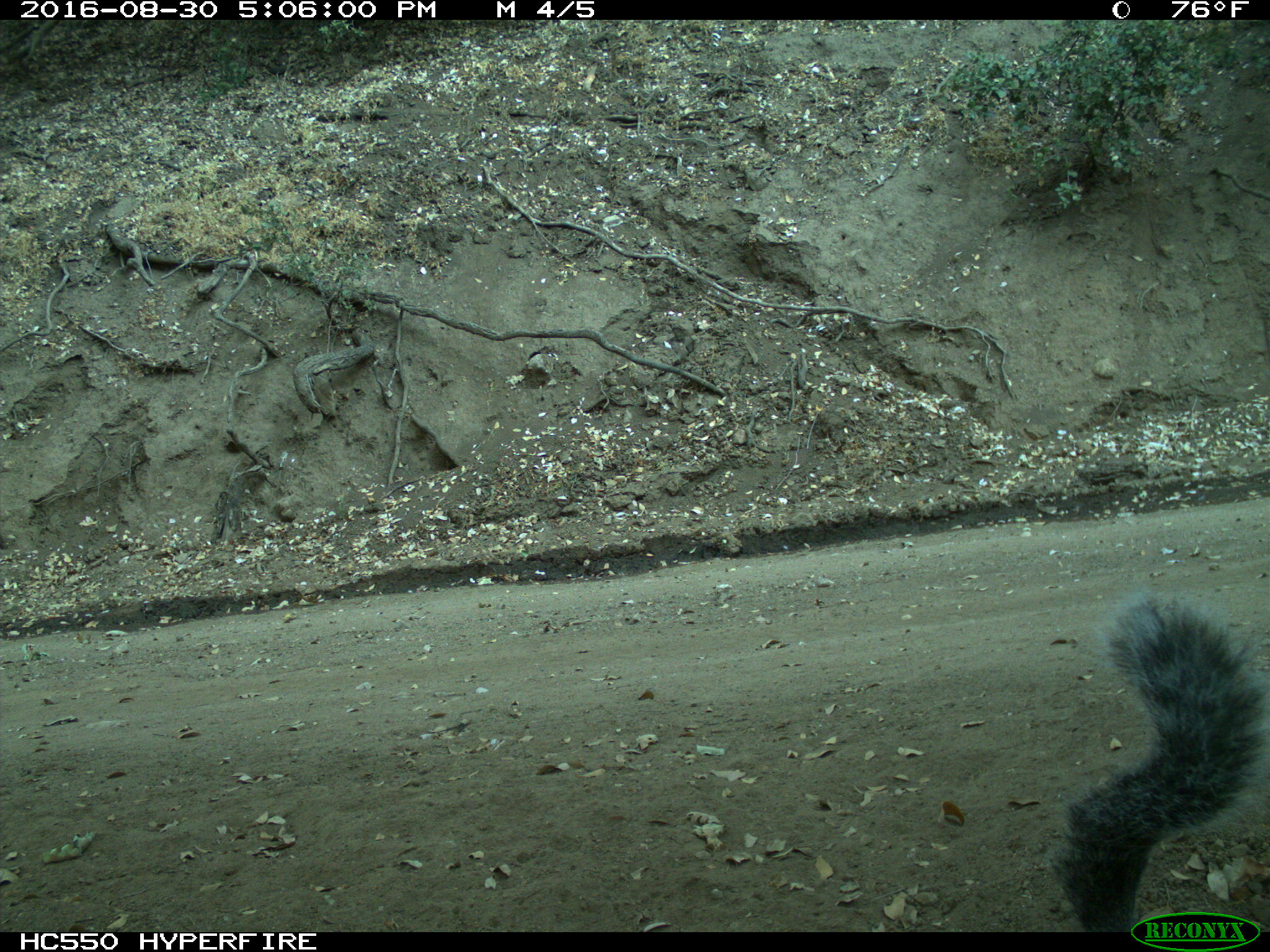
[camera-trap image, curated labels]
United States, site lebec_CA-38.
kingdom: Animalia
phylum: Chordata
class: Mammalia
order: Rodentia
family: Sciuridae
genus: Sciurus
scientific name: Sciurus carolinensis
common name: eastern gray squirrel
Sciurus carolinensis (eastern gray squirrel).